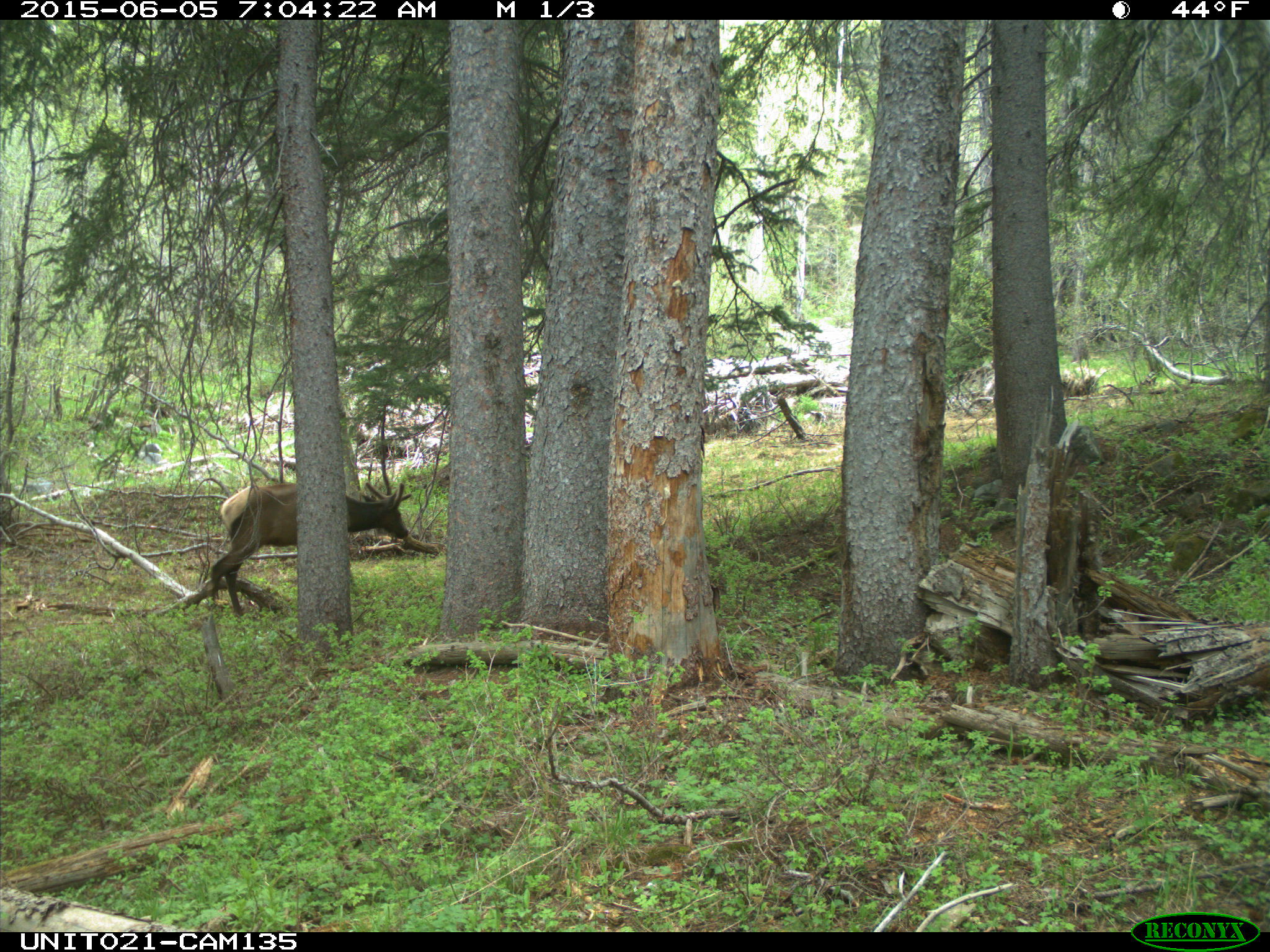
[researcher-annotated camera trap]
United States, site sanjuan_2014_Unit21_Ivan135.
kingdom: Animalia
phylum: Chordata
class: Mammalia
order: Artiodactyla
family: Cervidae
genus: Cervus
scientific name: Cervus elaphus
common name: red deer